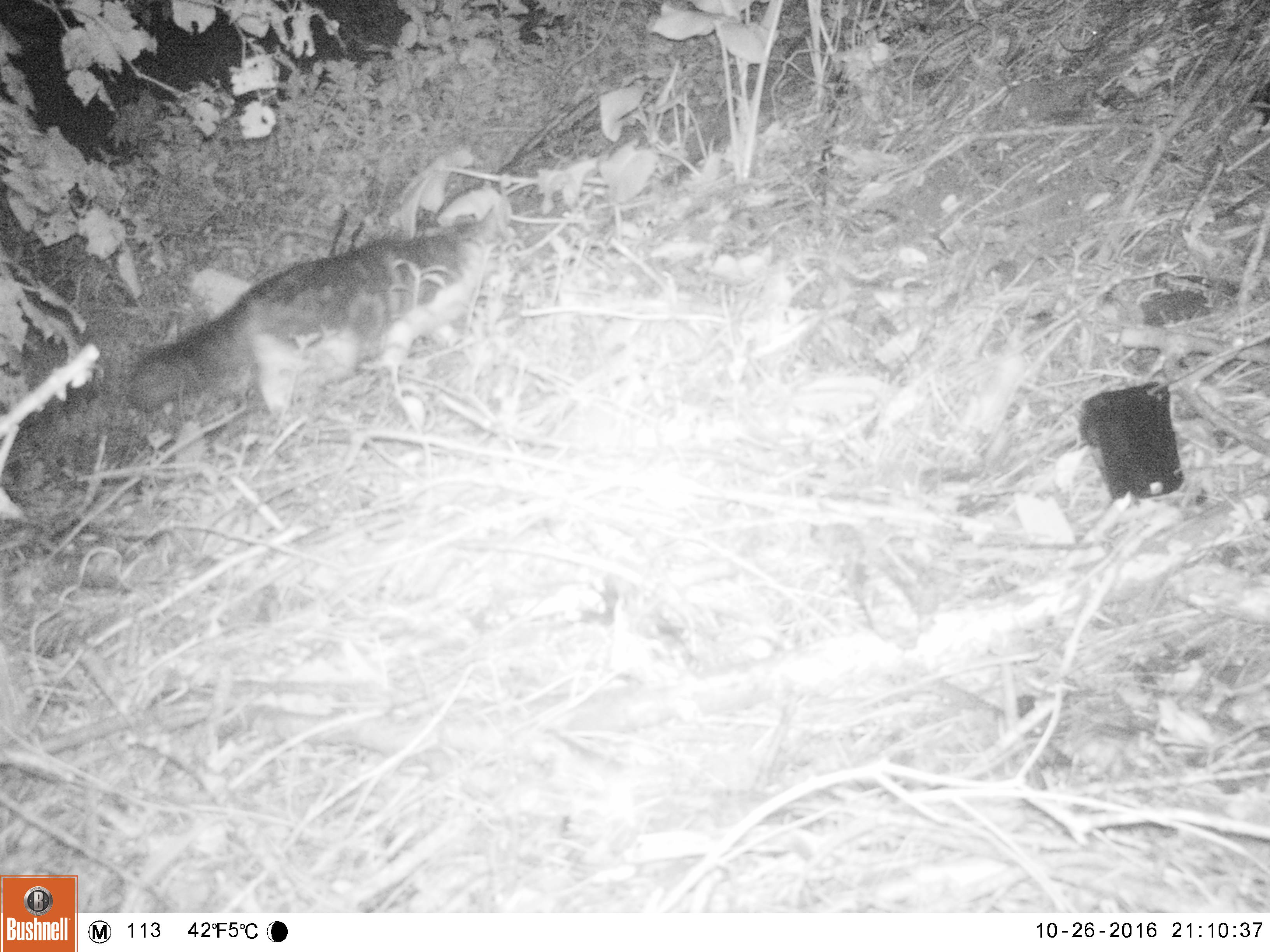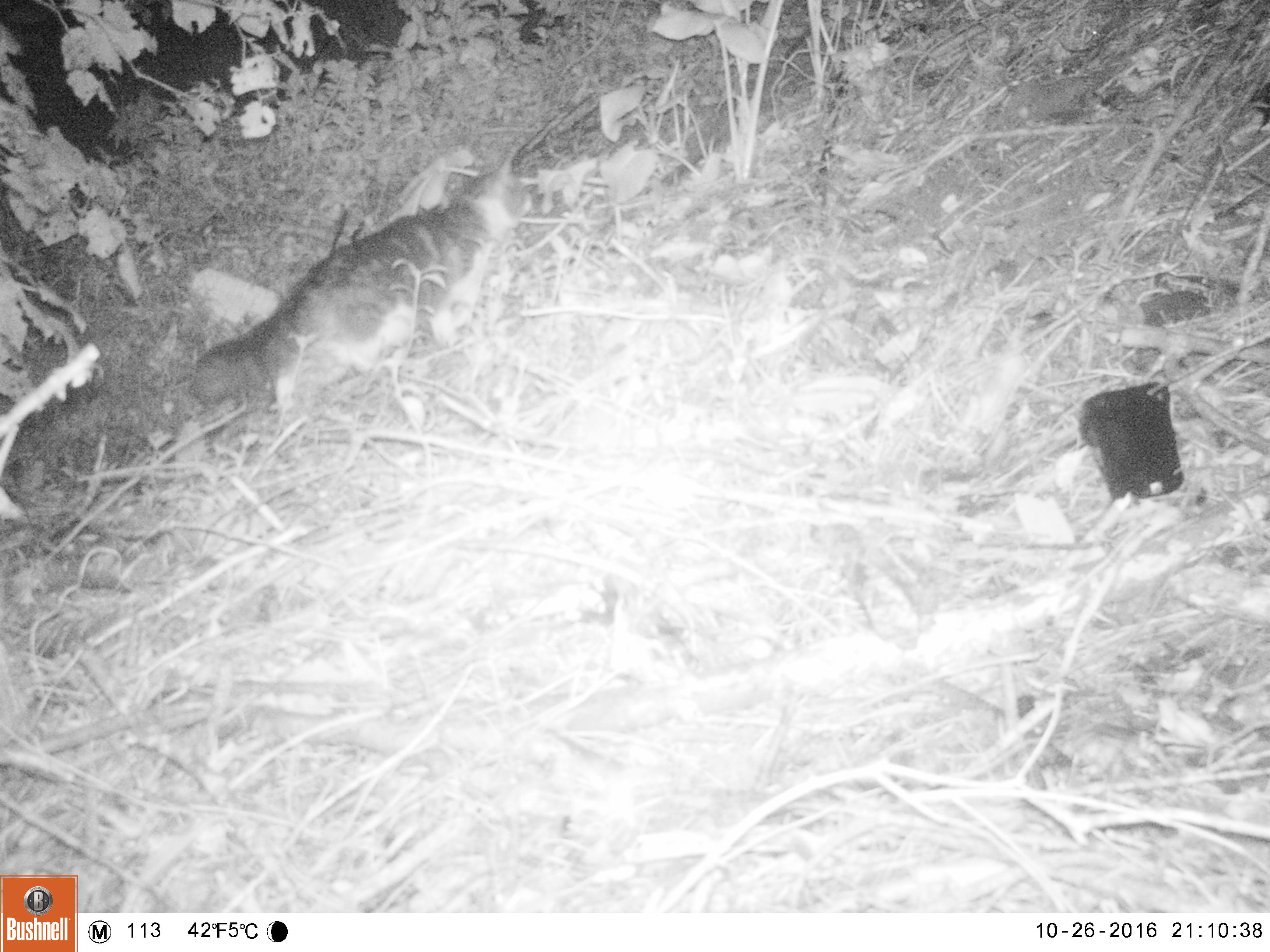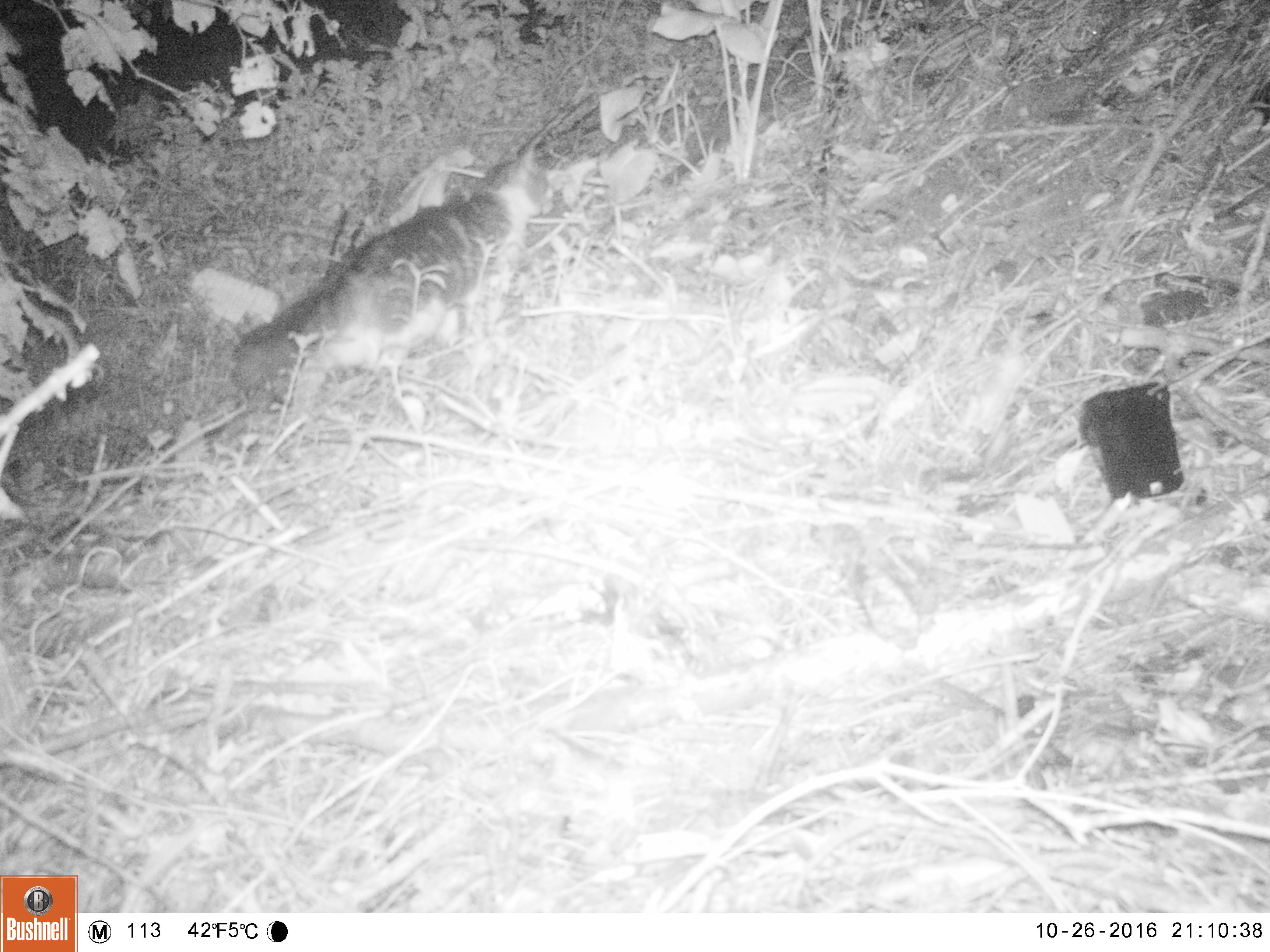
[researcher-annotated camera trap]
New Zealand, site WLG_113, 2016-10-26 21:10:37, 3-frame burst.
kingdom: Animalia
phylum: Chordata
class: Mammalia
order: Carnivora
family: Felidae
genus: Felis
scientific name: Felis catus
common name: domestic cat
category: cat